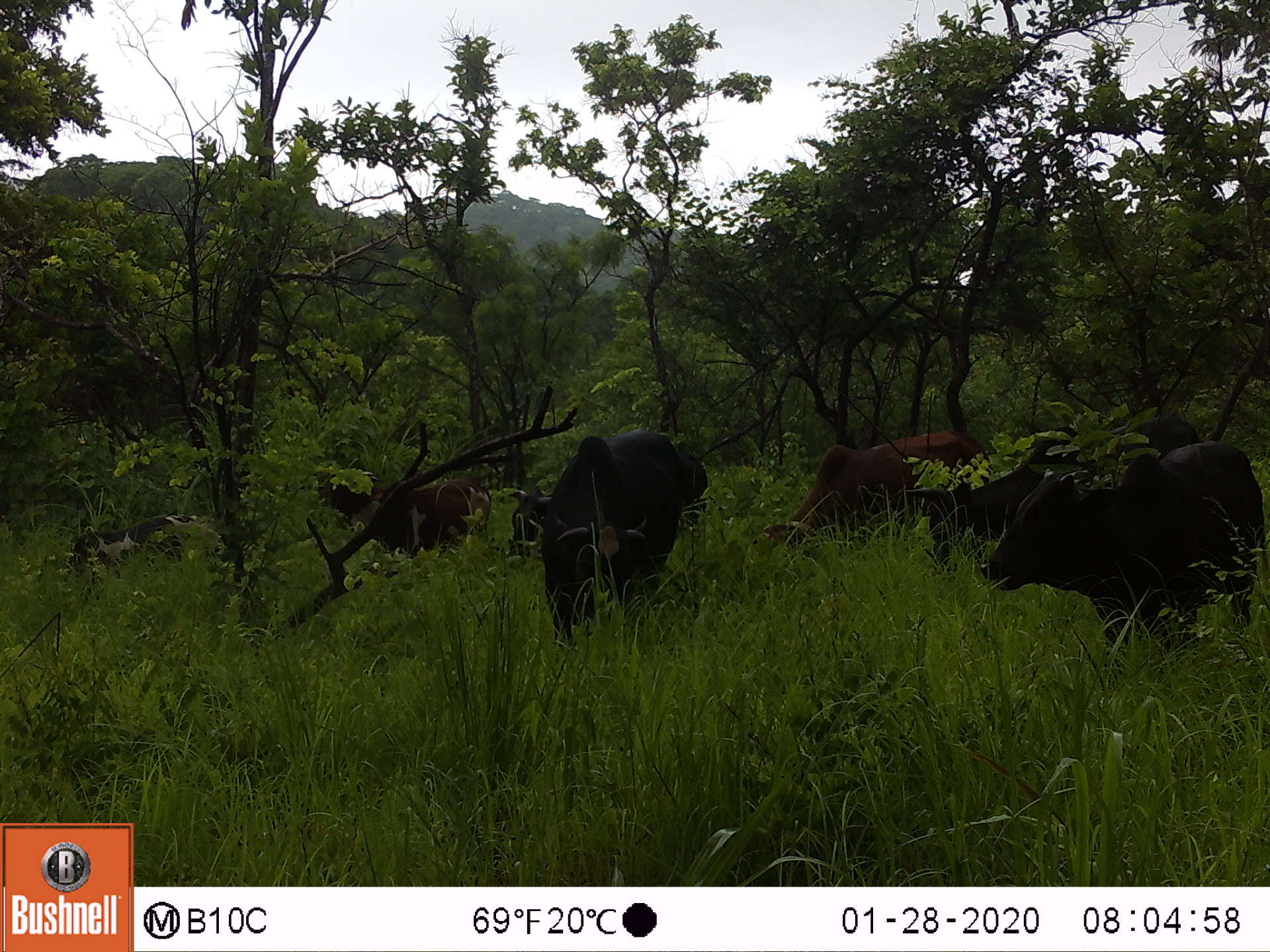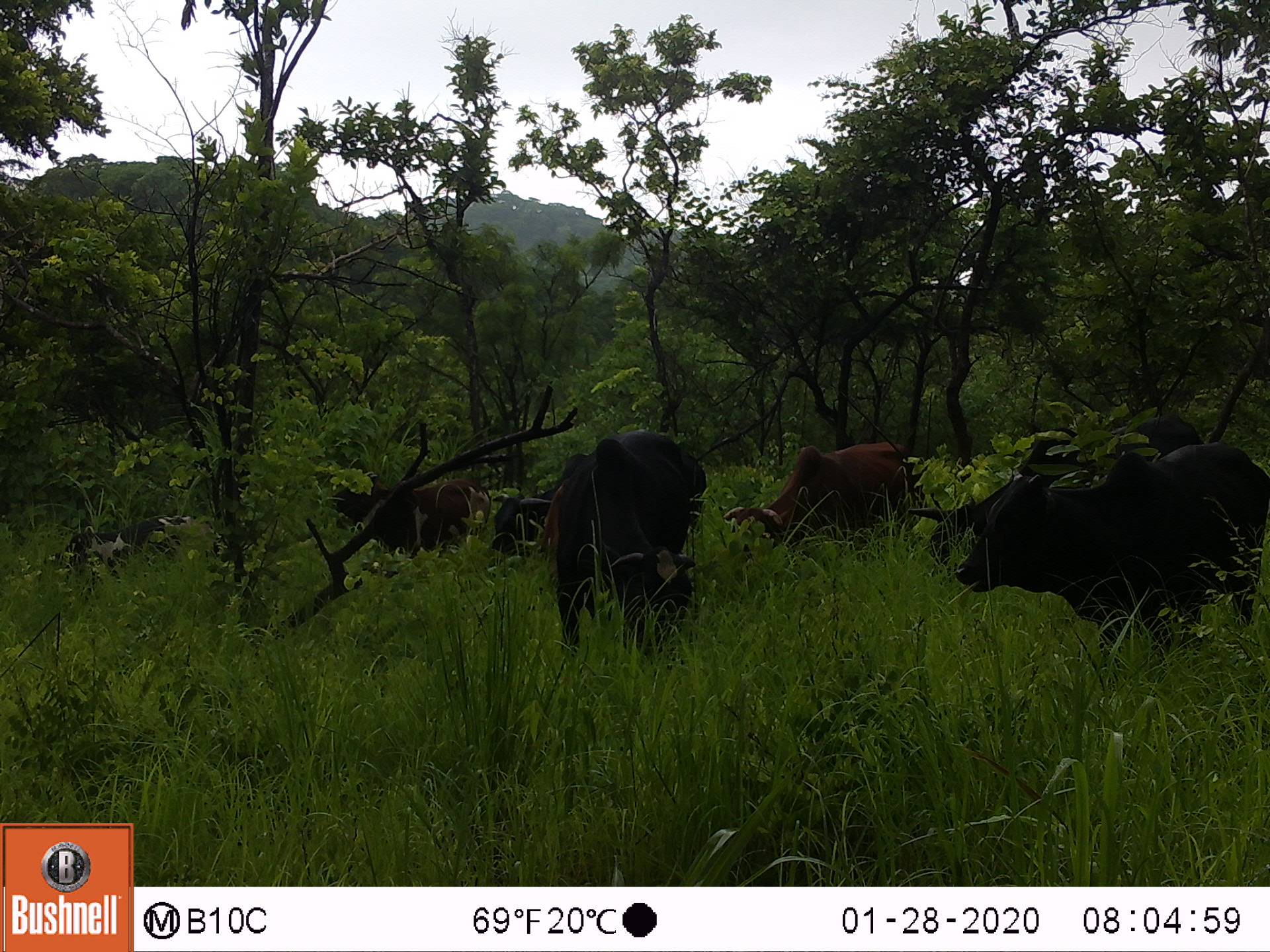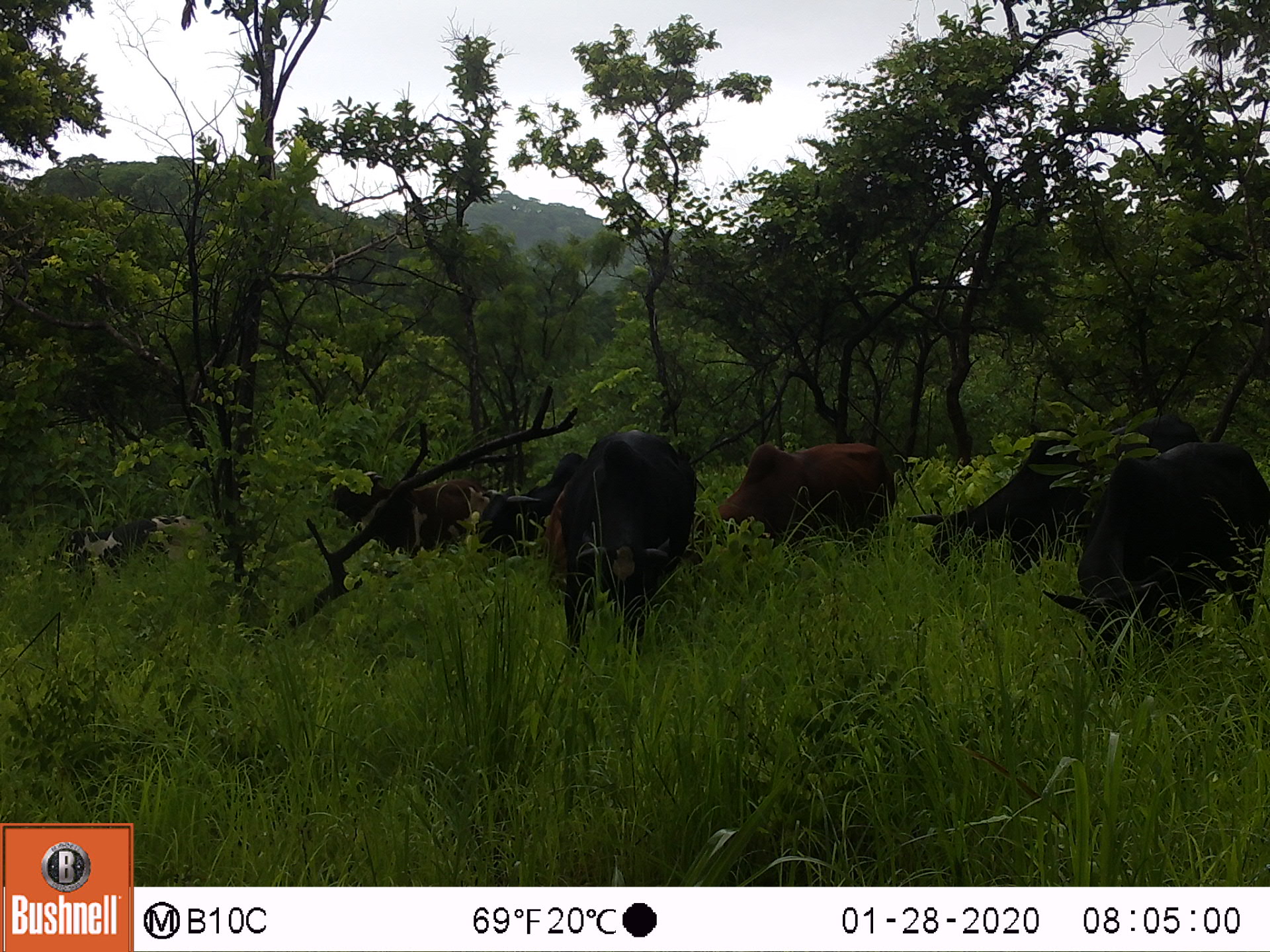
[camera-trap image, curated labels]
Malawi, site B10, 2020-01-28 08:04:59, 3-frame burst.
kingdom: Animalia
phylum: Chordata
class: Mammalia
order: Artiodactyla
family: Bovidae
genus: Bos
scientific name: Bos taurus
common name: domestic cattle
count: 4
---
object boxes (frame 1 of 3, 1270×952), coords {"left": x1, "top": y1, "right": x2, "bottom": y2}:
domestic cattle: {"left": 971, "top": 429, "right": 1251, "bottom": 651}; {"left": 533, "top": 414, "right": 690, "bottom": 650}; {"left": 744, "top": 412, "right": 939, "bottom": 576}; {"left": 317, "top": 456, "right": 480, "bottom": 576}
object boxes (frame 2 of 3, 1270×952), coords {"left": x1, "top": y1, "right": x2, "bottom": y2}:
domestic cattle: {"left": 932, "top": 439, "right": 1262, "bottom": 636}; {"left": 548, "top": 428, "right": 703, "bottom": 670}; {"left": 727, "top": 429, "right": 921, "bottom": 562}; {"left": 325, "top": 471, "right": 482, "bottom": 554}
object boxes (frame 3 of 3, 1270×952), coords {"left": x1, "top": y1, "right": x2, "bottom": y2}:
domestic cattle: {"left": 1039, "top": 434, "right": 1261, "bottom": 683}; {"left": 536, "top": 417, "right": 710, "bottom": 663}; {"left": 900, "top": 414, "right": 1101, "bottom": 592}; {"left": 715, "top": 429, "right": 902, "bottom": 562}; {"left": 319, "top": 448, "right": 467, "bottom": 555}; {"left": 474, "top": 456, "right": 538, "bottom": 559}